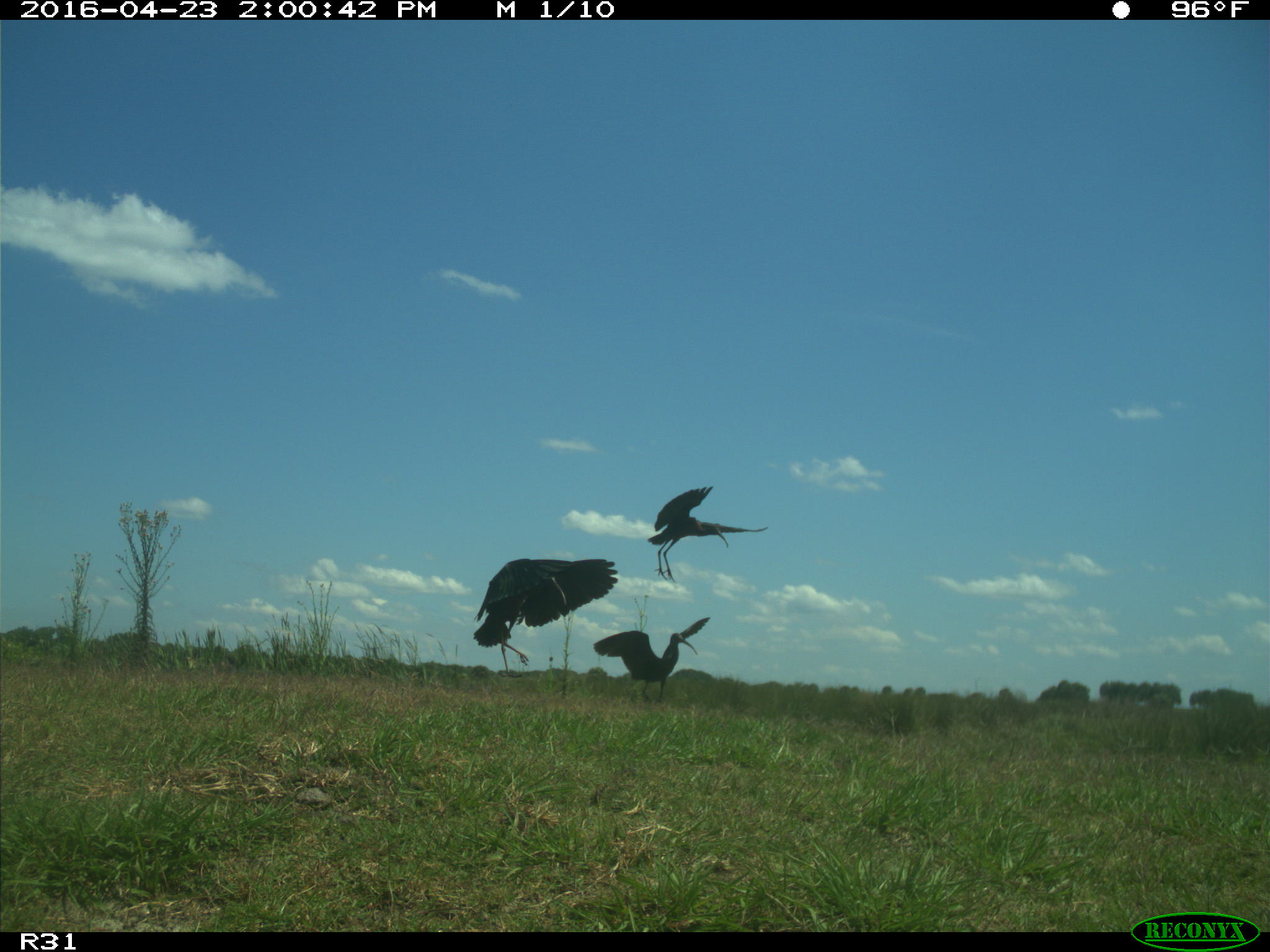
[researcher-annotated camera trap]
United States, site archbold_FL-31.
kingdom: Animalia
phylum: Chordata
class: Aves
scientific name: Aves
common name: birds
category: unidentified bird